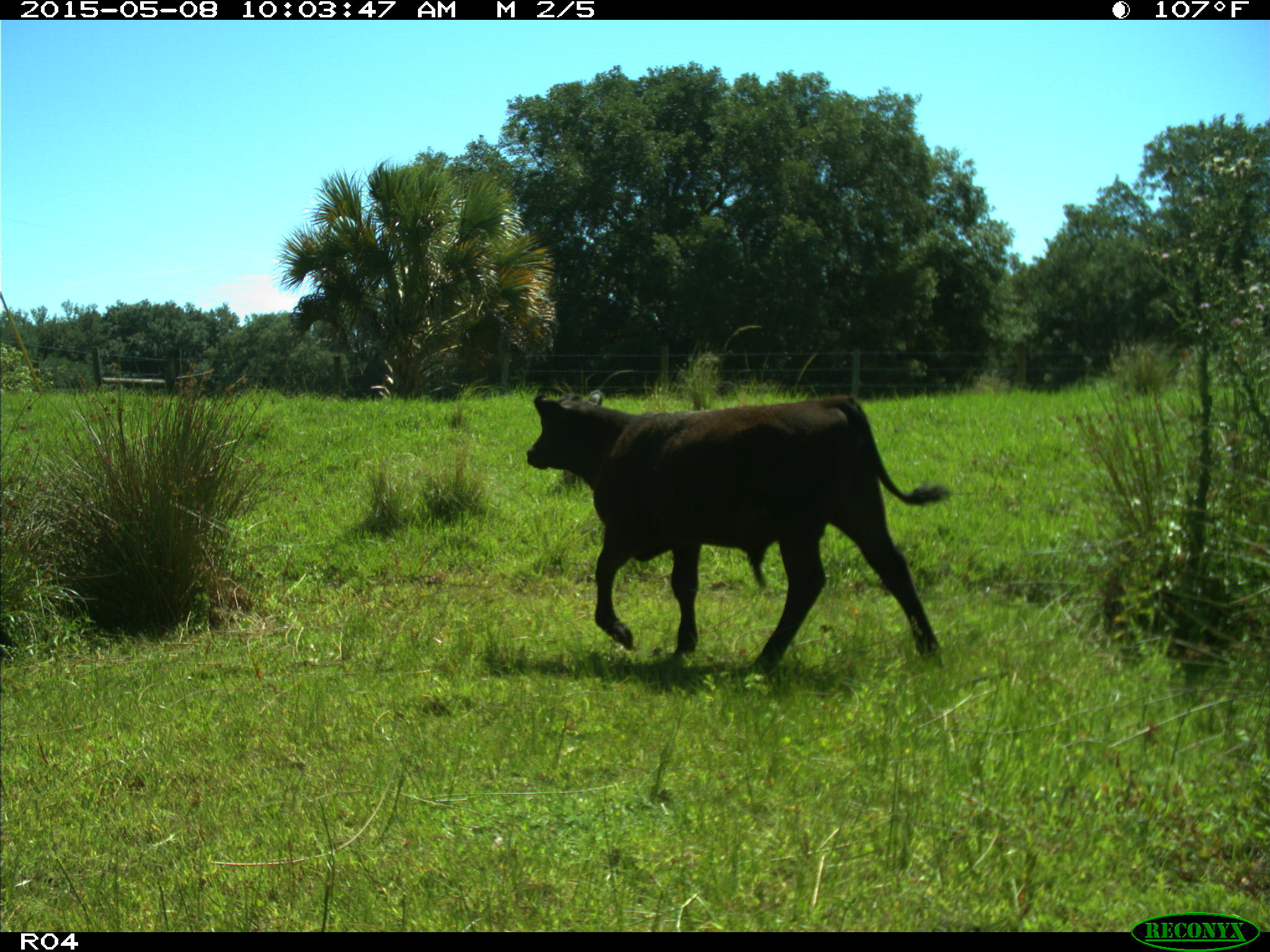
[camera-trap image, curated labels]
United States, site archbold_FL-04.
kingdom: Animalia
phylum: Chordata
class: Mammalia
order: Artiodactyla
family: Bovidae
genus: Bos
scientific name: Bos taurus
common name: domestic cow